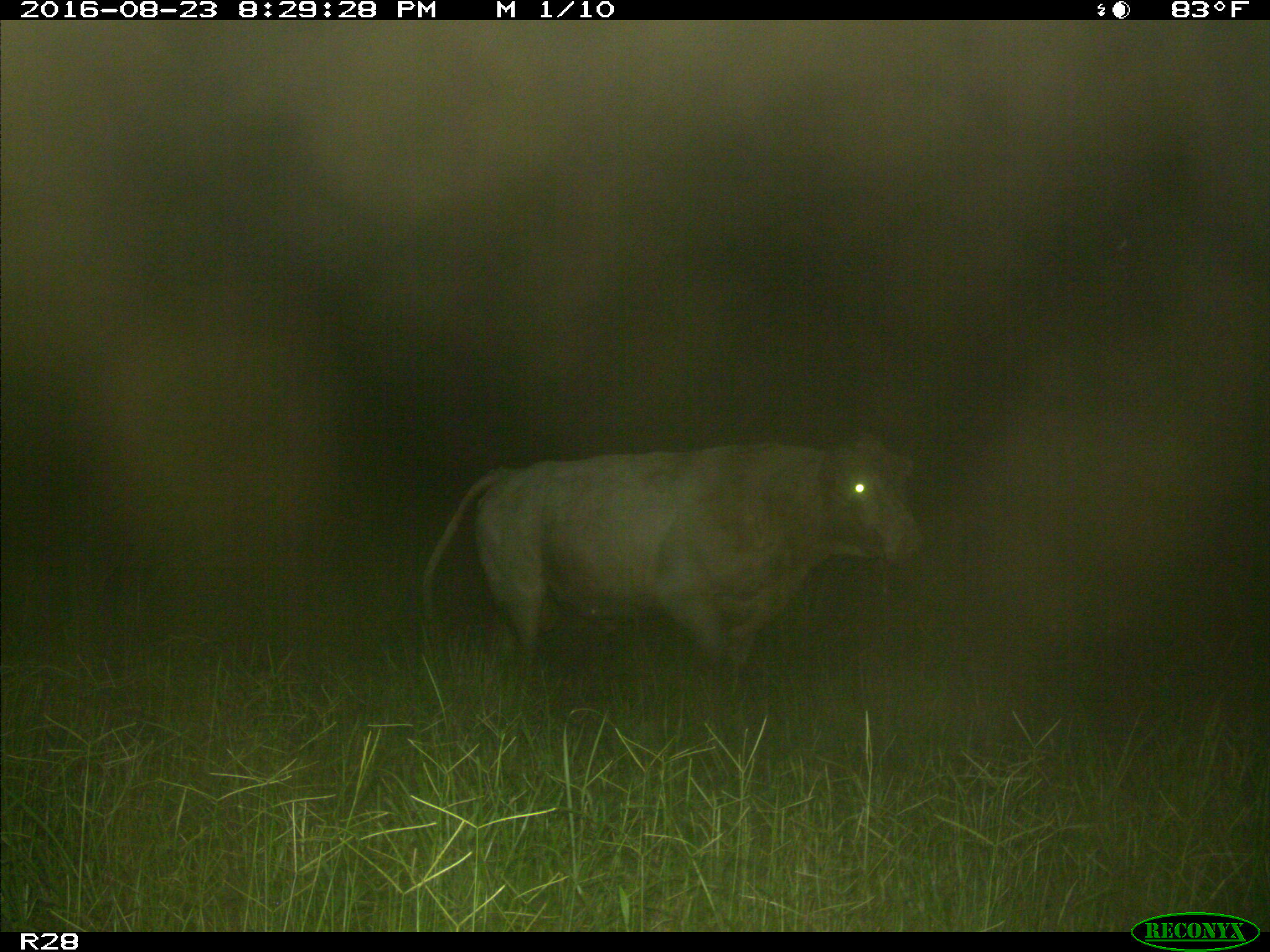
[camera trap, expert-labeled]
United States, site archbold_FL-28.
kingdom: Animalia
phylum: Chordata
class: Mammalia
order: Artiodactyla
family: Bovidae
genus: Bos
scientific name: Bos taurus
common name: domestic cow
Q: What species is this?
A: Bos taurus (domestic cow).